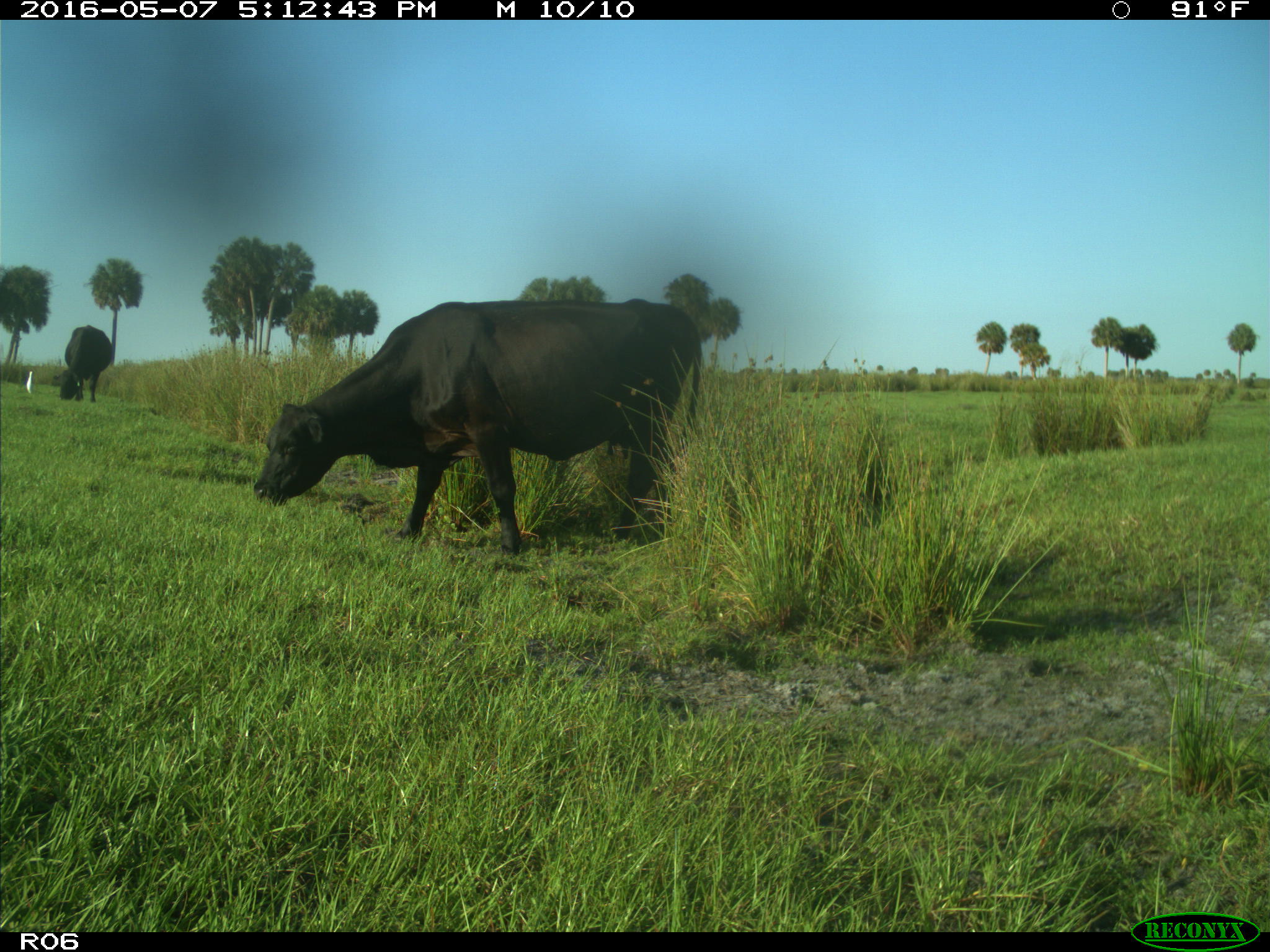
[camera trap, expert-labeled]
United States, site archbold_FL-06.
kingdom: Animalia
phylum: Chordata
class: Mammalia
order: Artiodactyla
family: Bovidae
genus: Bos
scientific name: Bos taurus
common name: domestic cow